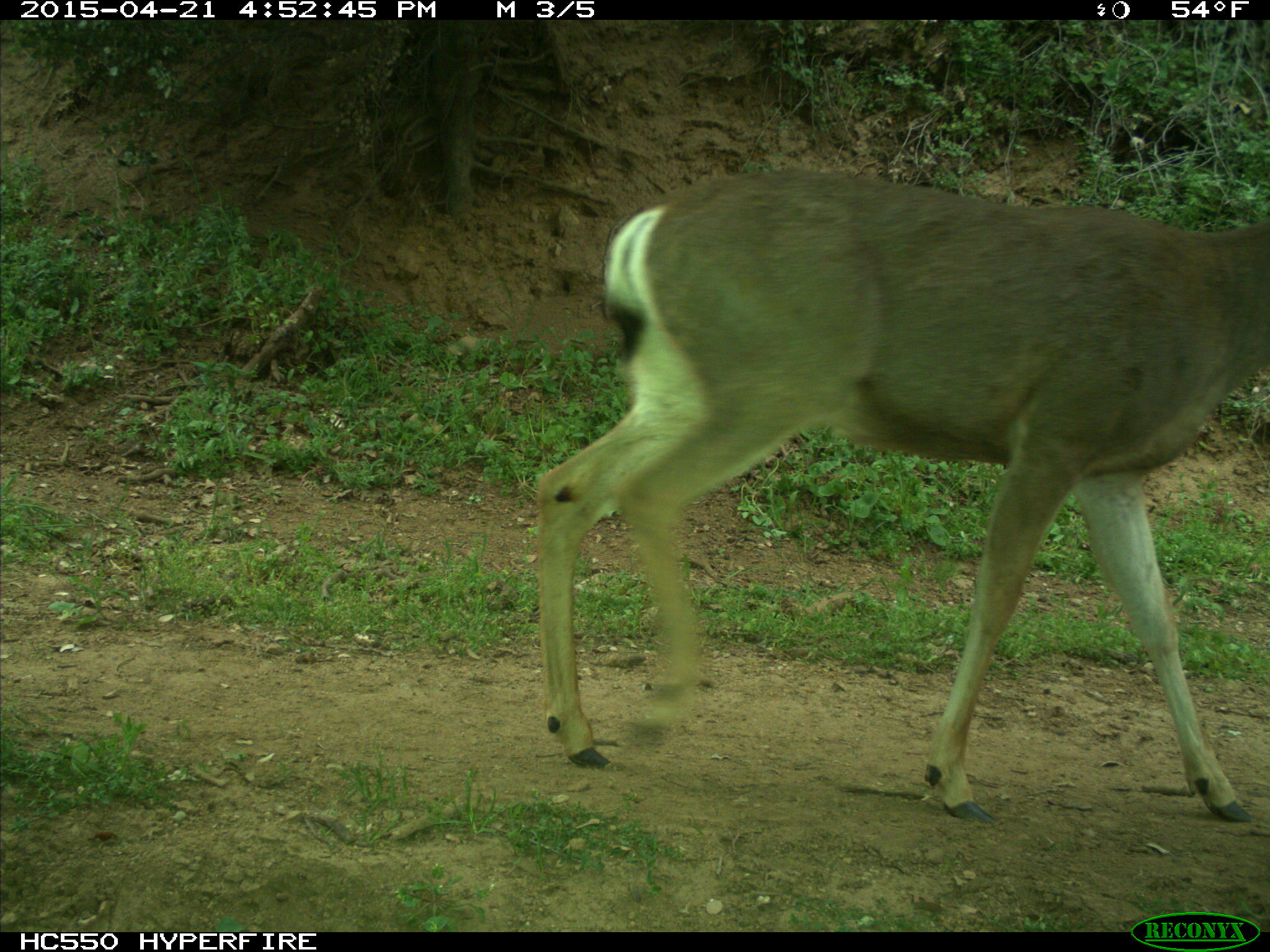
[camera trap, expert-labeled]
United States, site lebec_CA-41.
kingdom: Animalia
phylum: Chordata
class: Mammalia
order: Artiodactyla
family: Cervidae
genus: Odocoileus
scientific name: Odocoileus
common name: deer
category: unidentified deer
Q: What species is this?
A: Unidentified deer (deer) (Odocoileus).